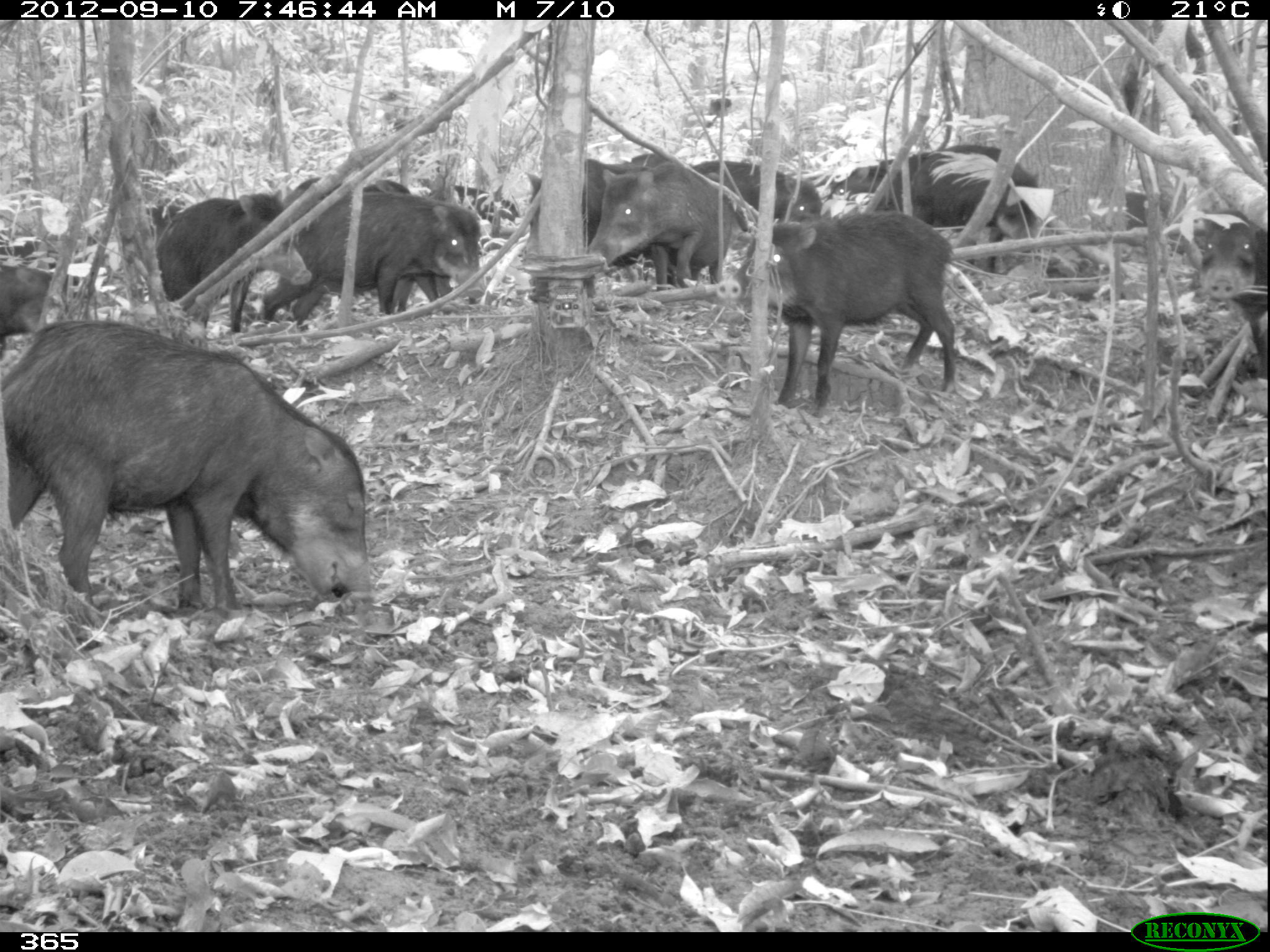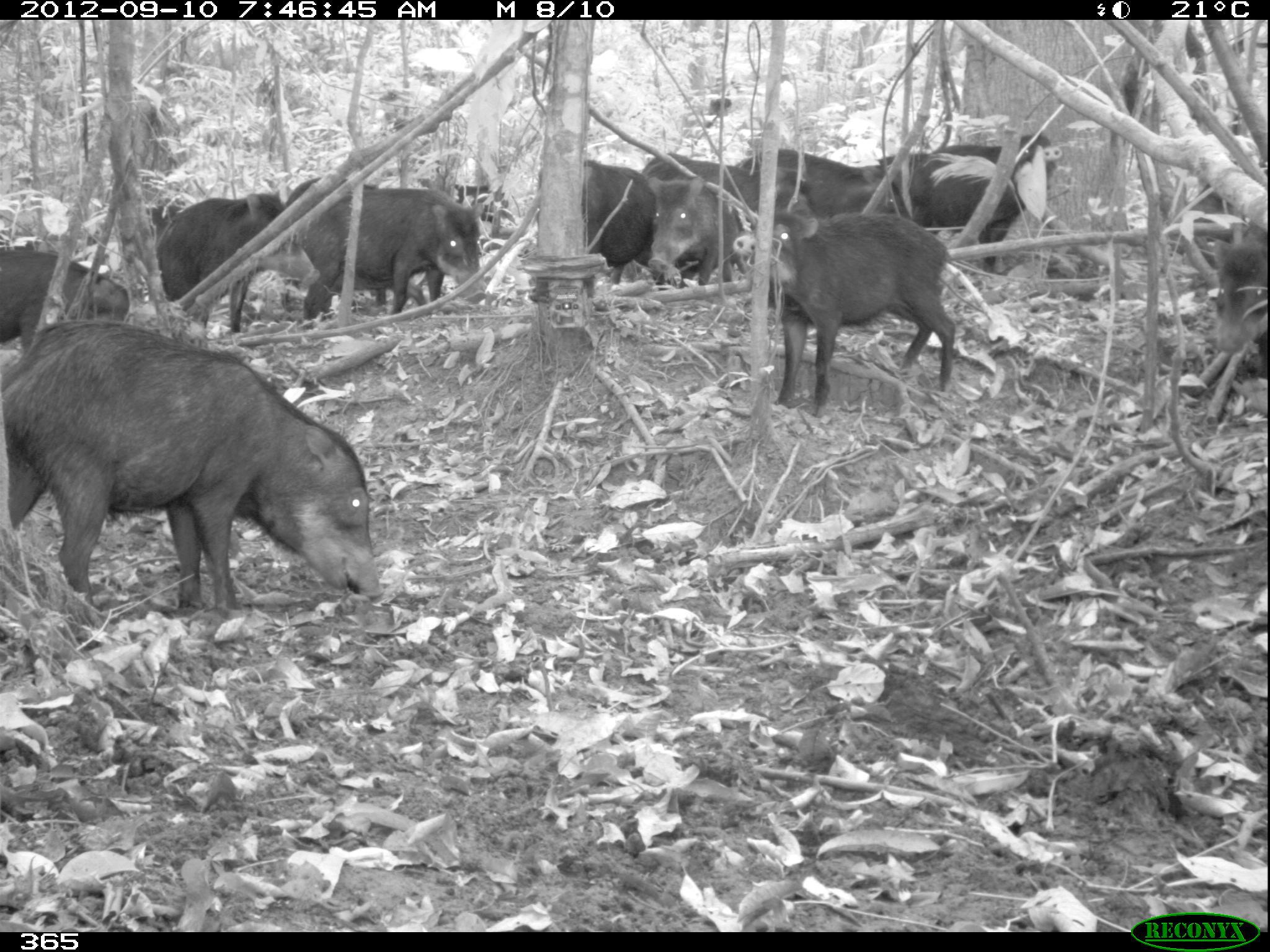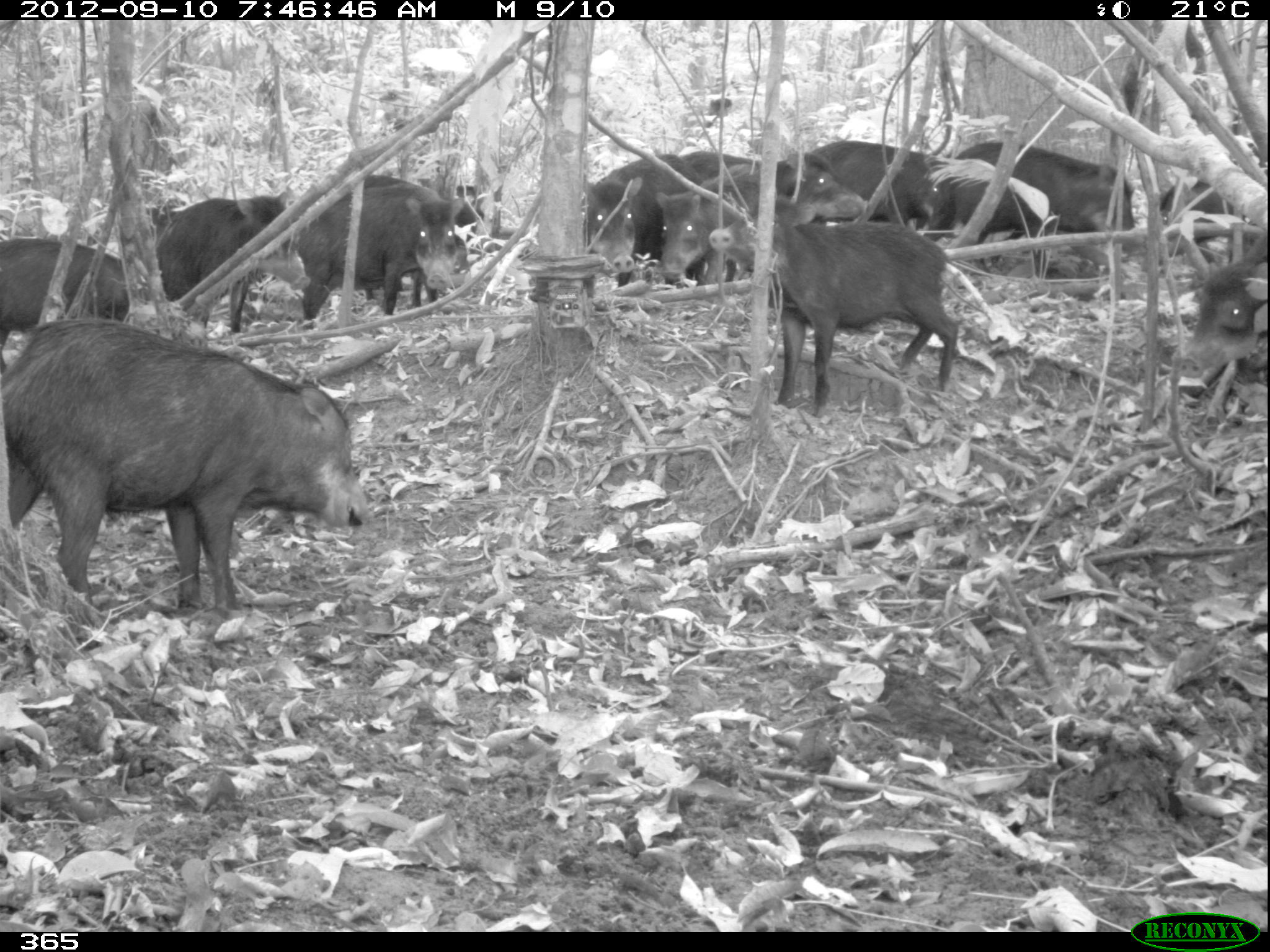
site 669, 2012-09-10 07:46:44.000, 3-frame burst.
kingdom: Animalia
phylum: Chordata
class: Mammalia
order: Artiodactyla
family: Tayassuidae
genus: Tayassu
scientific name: Tayassu pecari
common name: white-lipped peccary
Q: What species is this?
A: Tayassu pecari (white-lipped peccary).